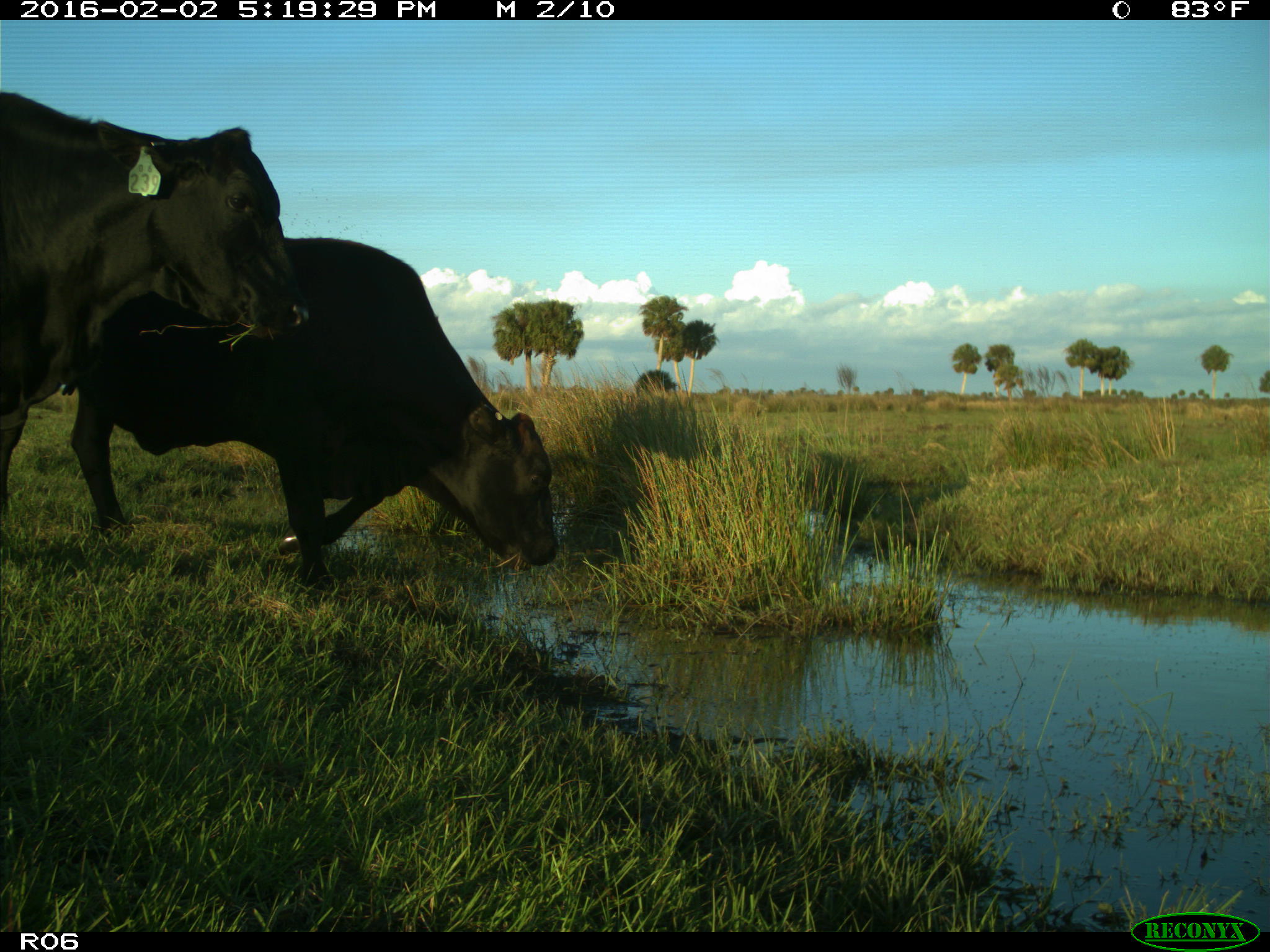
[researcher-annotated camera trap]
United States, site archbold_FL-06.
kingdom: Animalia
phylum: Chordata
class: Mammalia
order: Artiodactyla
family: Bovidae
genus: Bos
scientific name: Bos taurus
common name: domestic cow